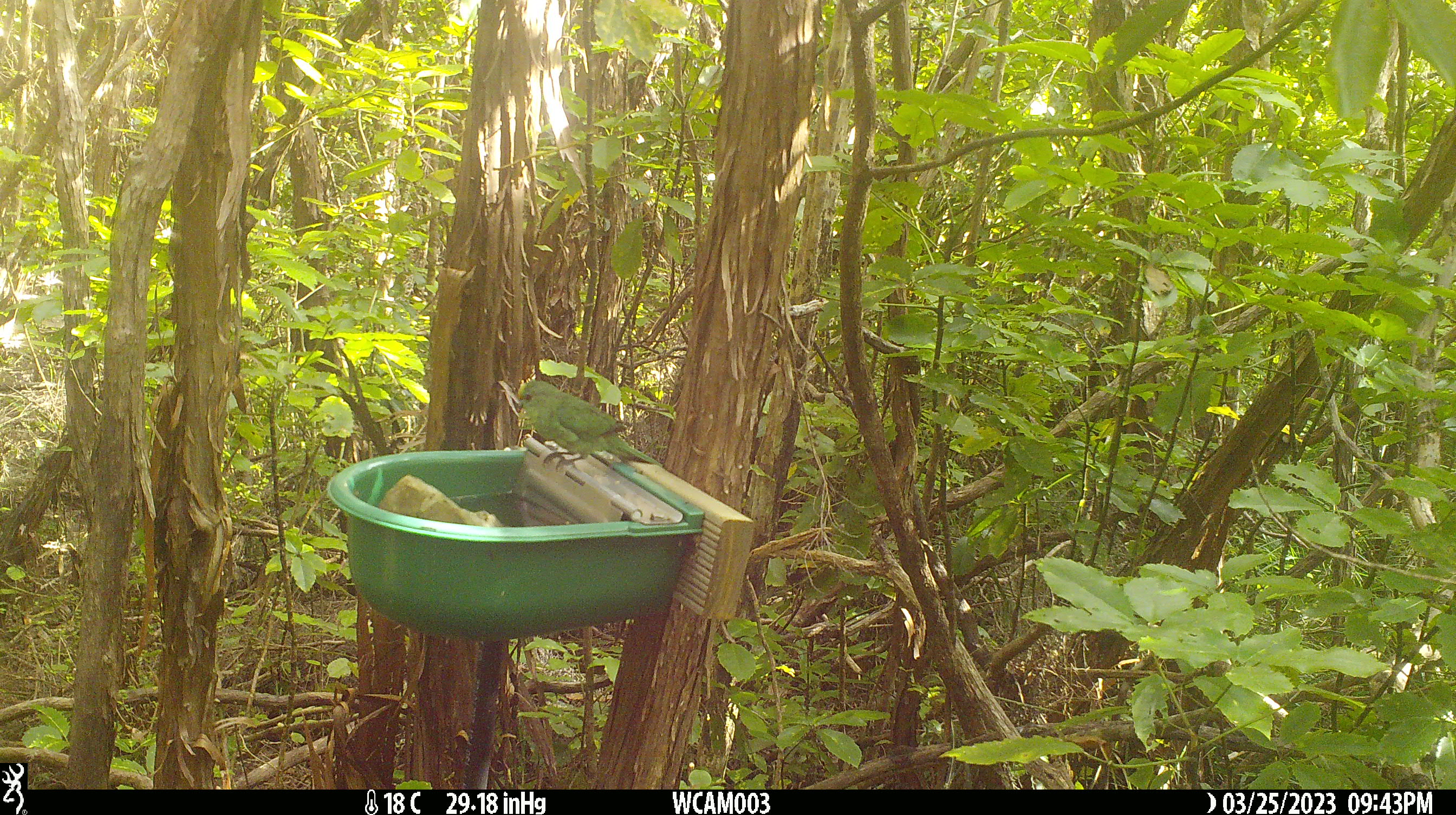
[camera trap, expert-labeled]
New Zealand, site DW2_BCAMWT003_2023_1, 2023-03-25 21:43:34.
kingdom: Animalia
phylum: Chordata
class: Aves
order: Psittaciformes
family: Psittaculidae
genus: Cyanoramphus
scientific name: Cyanoramphus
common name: parakeet